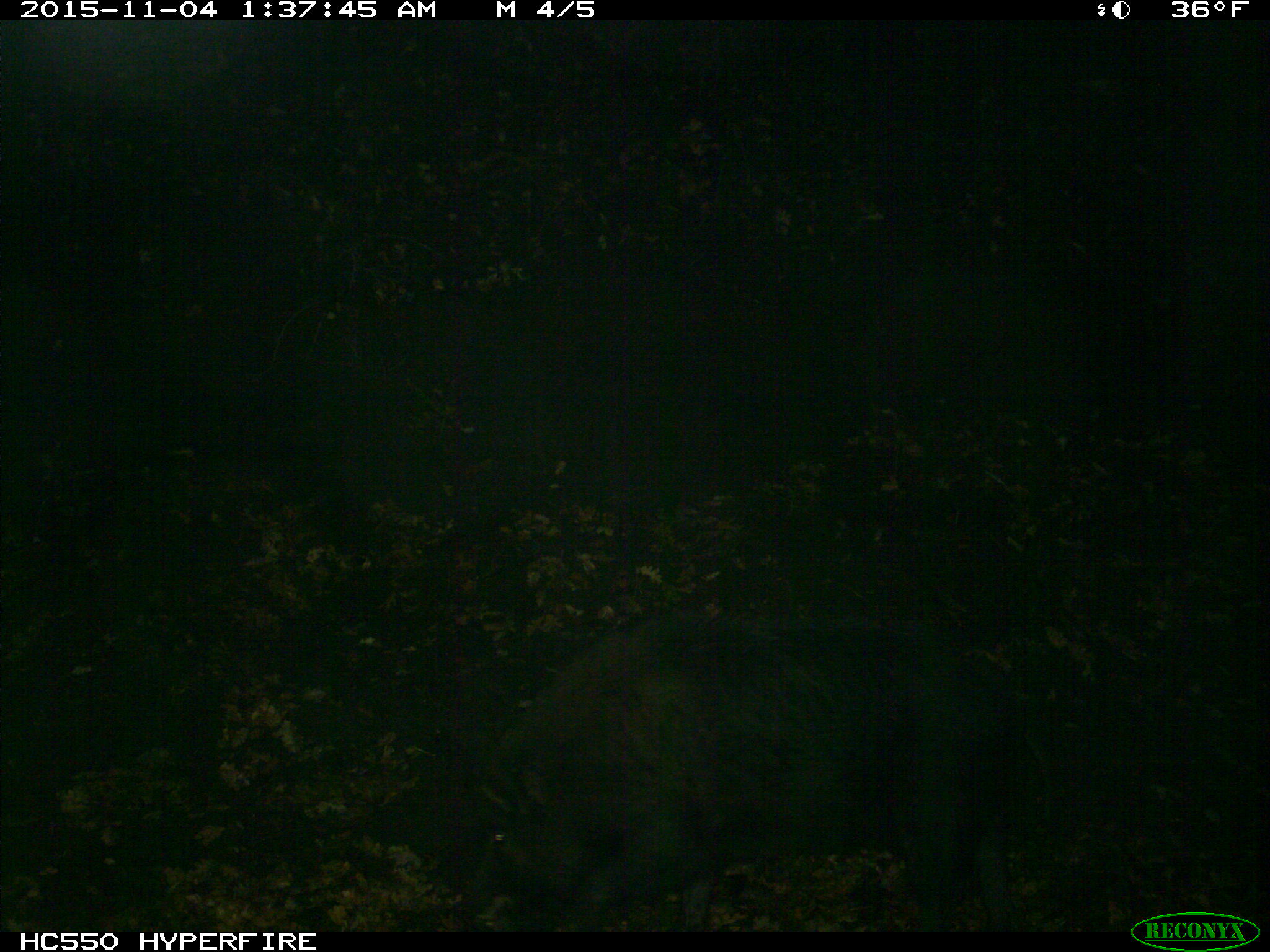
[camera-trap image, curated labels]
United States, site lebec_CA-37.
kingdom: Animalia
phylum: Chordata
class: Mammalia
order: Artiodactyla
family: Suidae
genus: Sus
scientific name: Sus scrofa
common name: wild boar